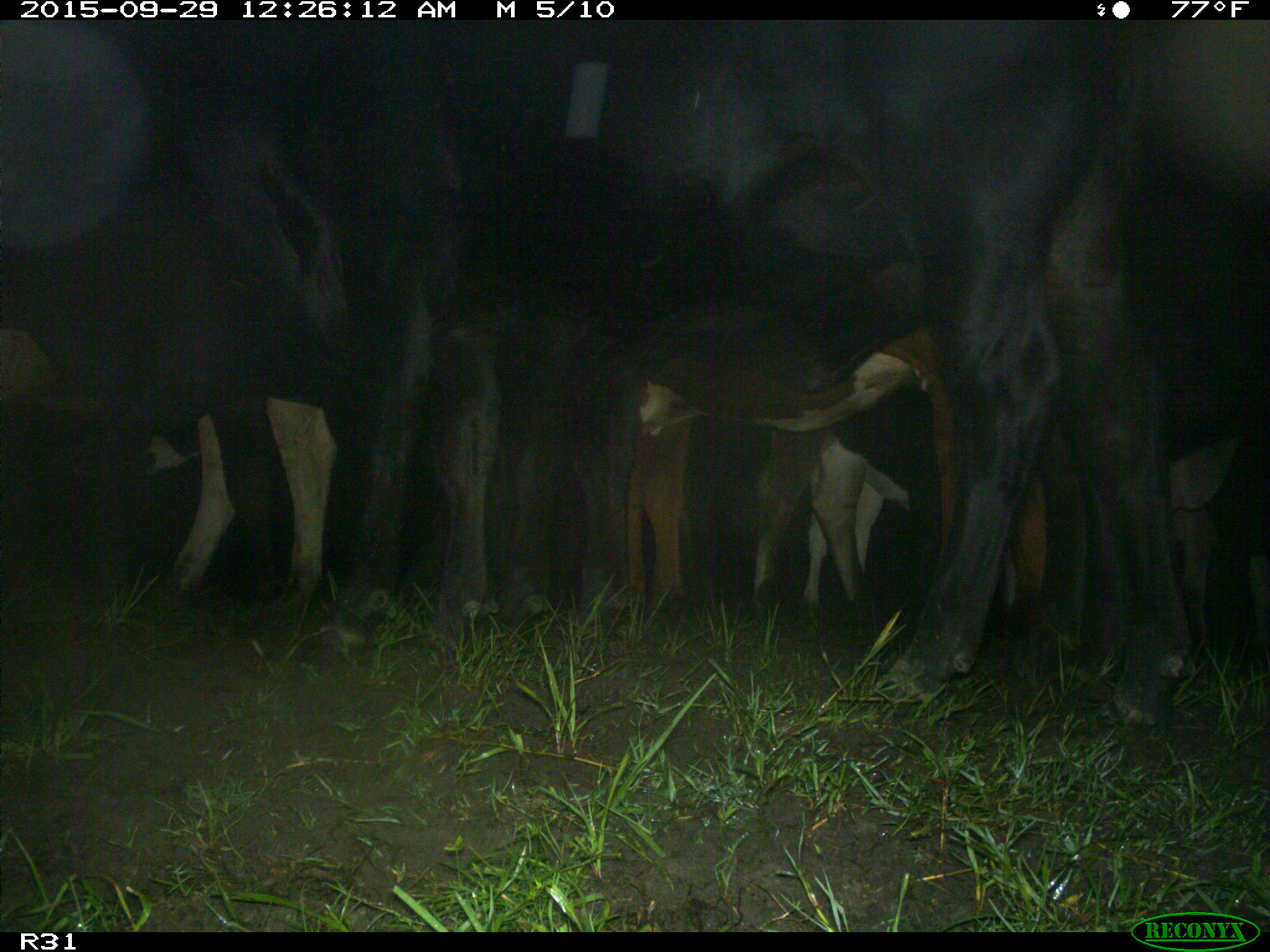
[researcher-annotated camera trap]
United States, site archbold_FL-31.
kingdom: Animalia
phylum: Chordata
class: Mammalia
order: Artiodactyla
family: Bovidae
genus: Bos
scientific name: Bos taurus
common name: domestic cow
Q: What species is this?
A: Bos taurus (domestic cow).